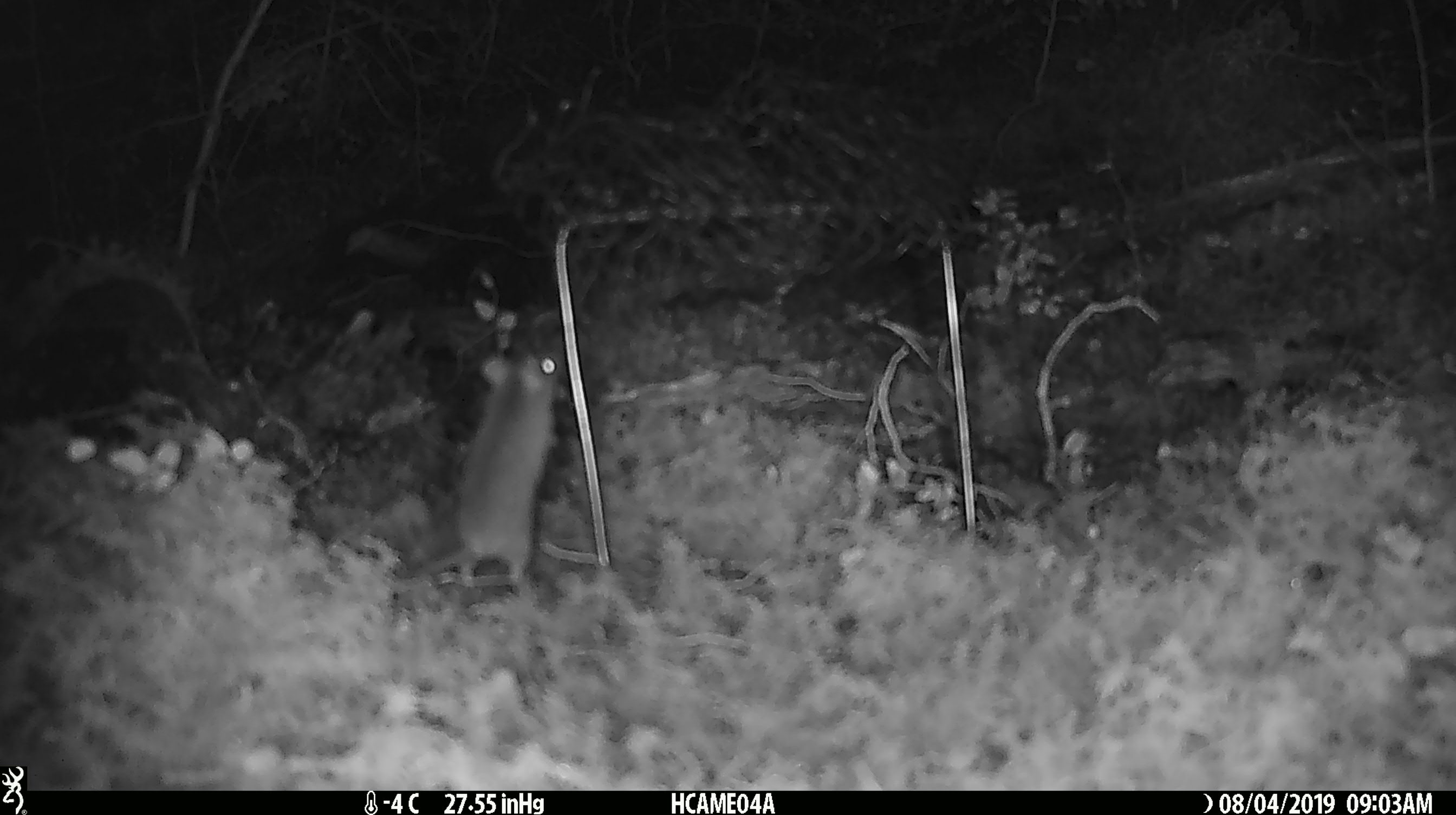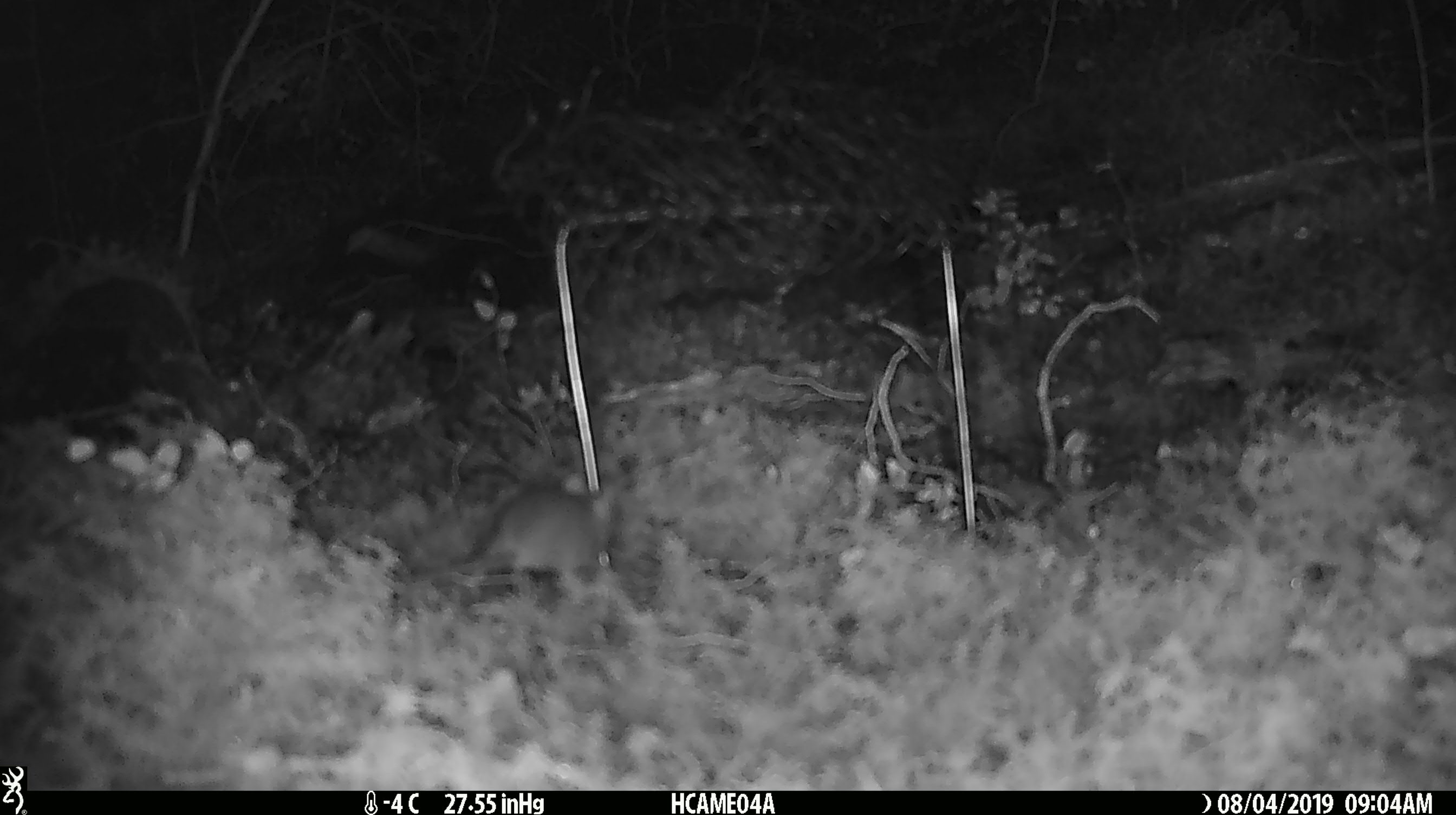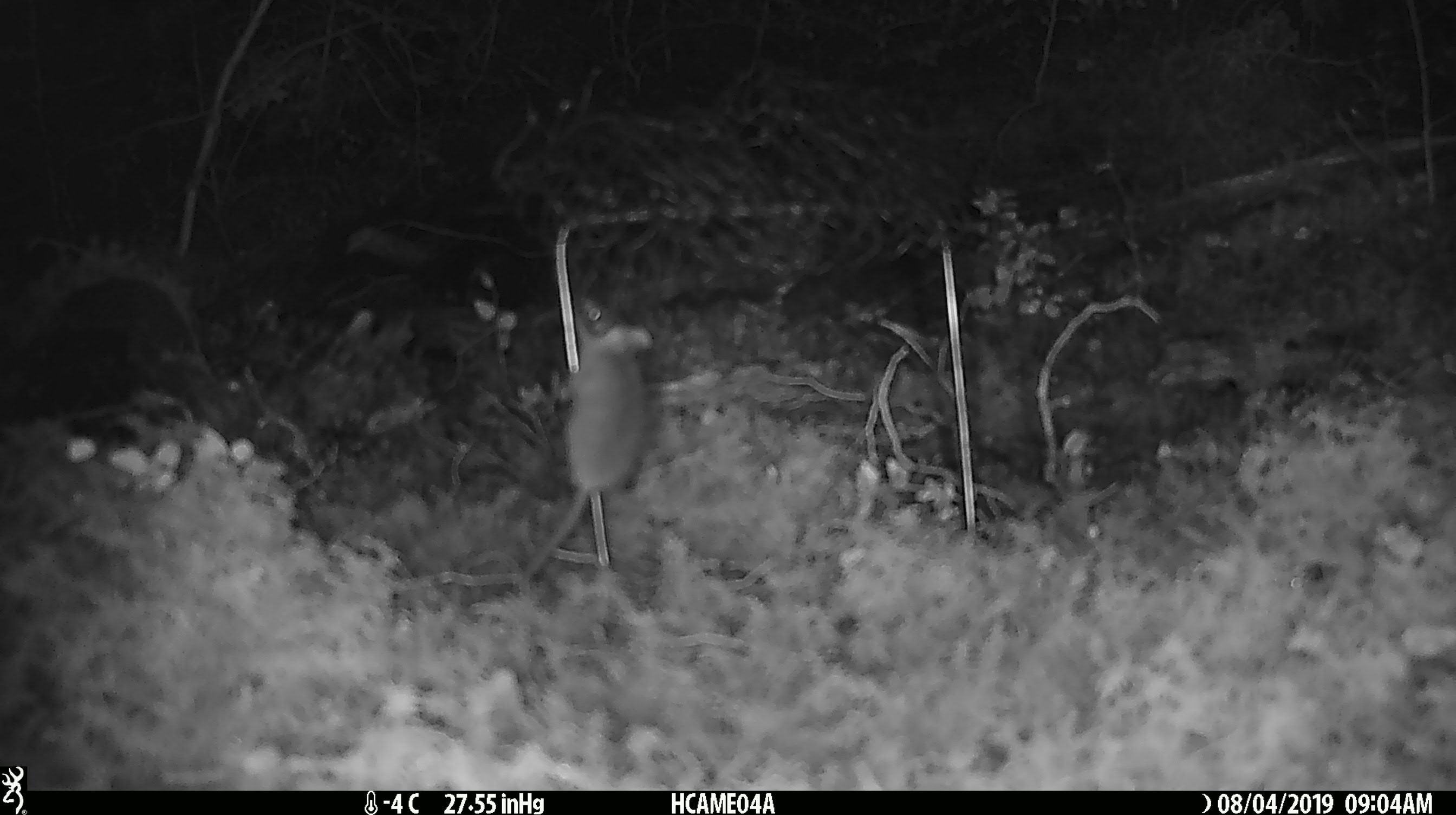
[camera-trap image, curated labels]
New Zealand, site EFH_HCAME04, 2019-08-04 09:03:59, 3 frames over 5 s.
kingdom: Animalia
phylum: Chordata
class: Mammalia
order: Rodentia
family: Muridae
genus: Mus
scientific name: Mus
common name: mouse